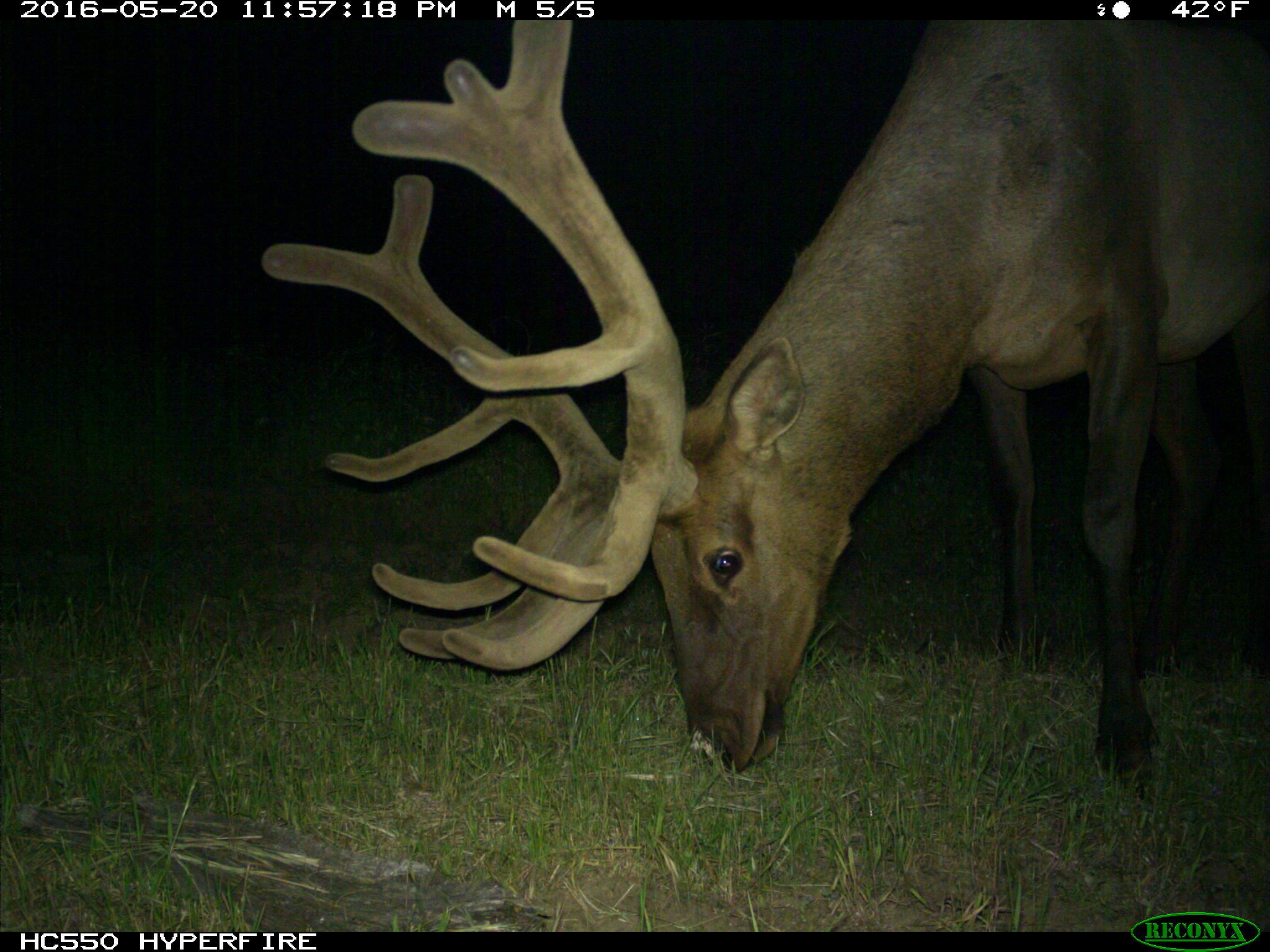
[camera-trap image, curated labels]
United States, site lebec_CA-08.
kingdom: Animalia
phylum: Chordata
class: Mammalia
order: Artiodactyla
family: Cervidae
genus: Cervus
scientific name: Cervus canadensis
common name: elk